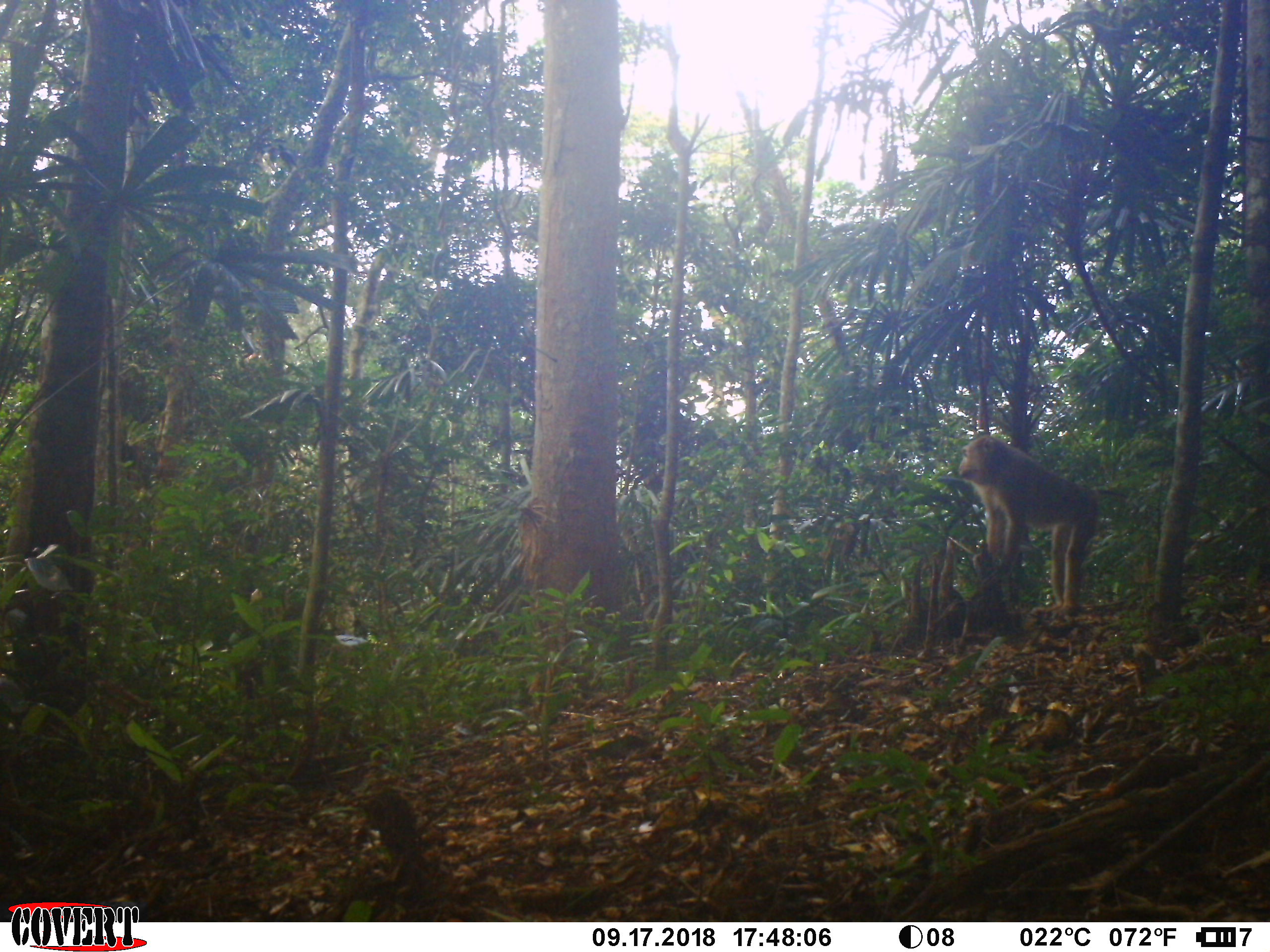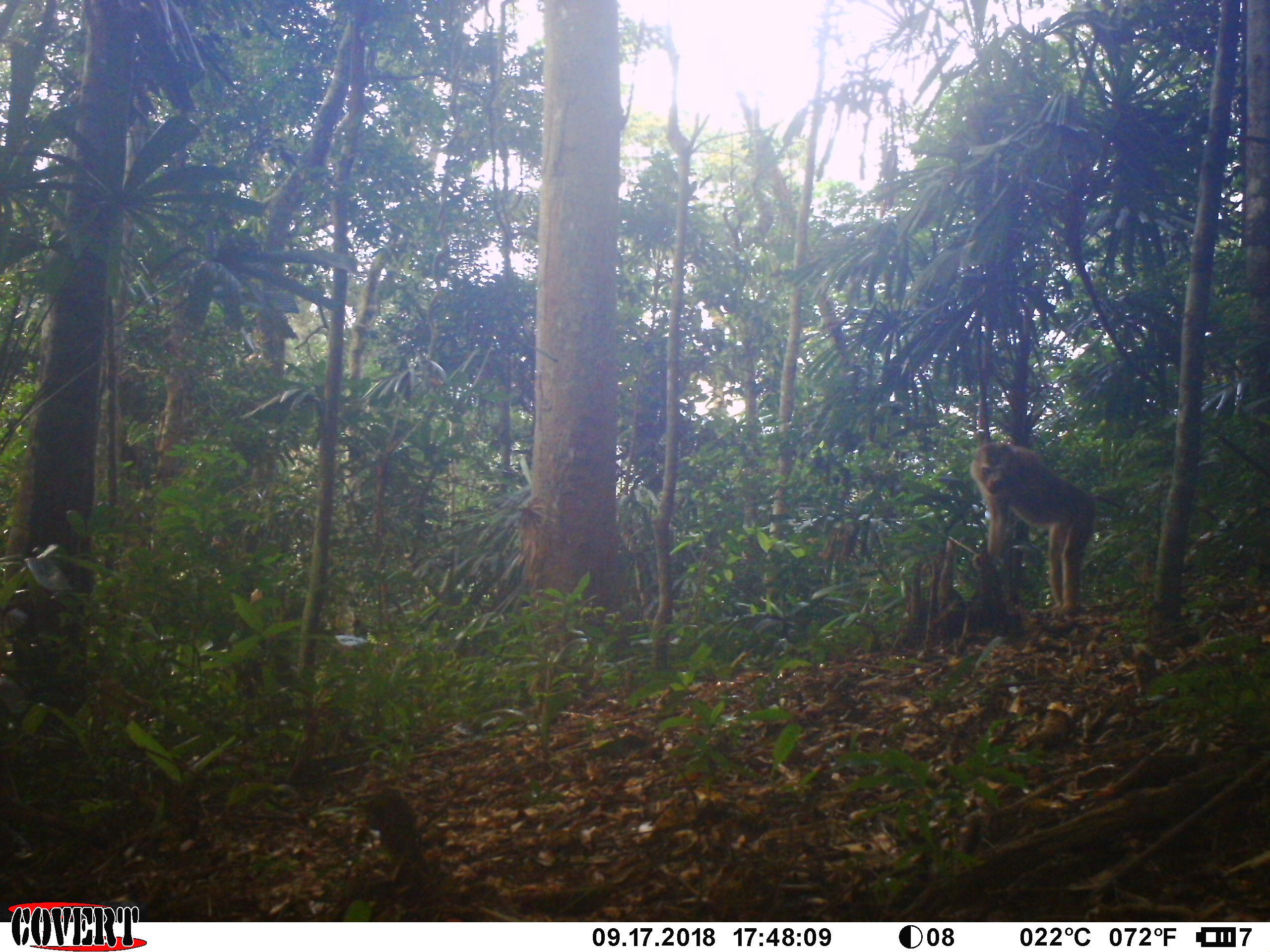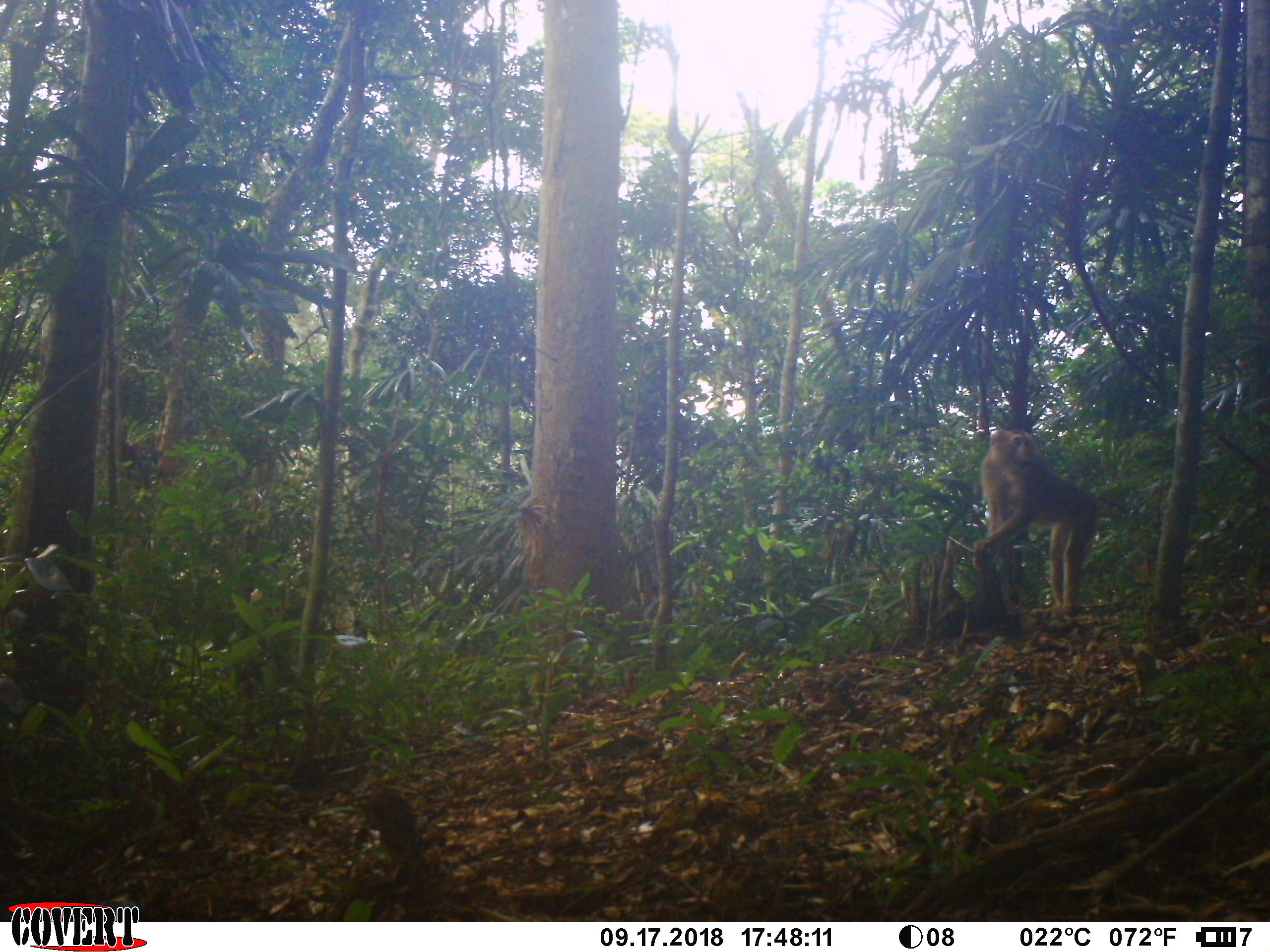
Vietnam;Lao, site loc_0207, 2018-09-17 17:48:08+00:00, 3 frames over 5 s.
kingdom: Animalia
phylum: Chordata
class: Mammalia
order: Primates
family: Cercopithecidae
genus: Macaca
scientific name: Macaca nemestrina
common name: pig-tailed macaque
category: pig tailed macaque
Pig tailed macaque (pig-tailed macaque) (Macaca nemestrina). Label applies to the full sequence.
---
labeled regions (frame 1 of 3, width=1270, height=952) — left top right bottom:
pig tailed macaque: 954 433 1100 618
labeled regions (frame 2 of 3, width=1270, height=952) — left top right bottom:
pig tailed macaque: 968 442 1125 618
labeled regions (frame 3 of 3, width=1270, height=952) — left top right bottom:
pig tailed macaque: 971 427 1128 619